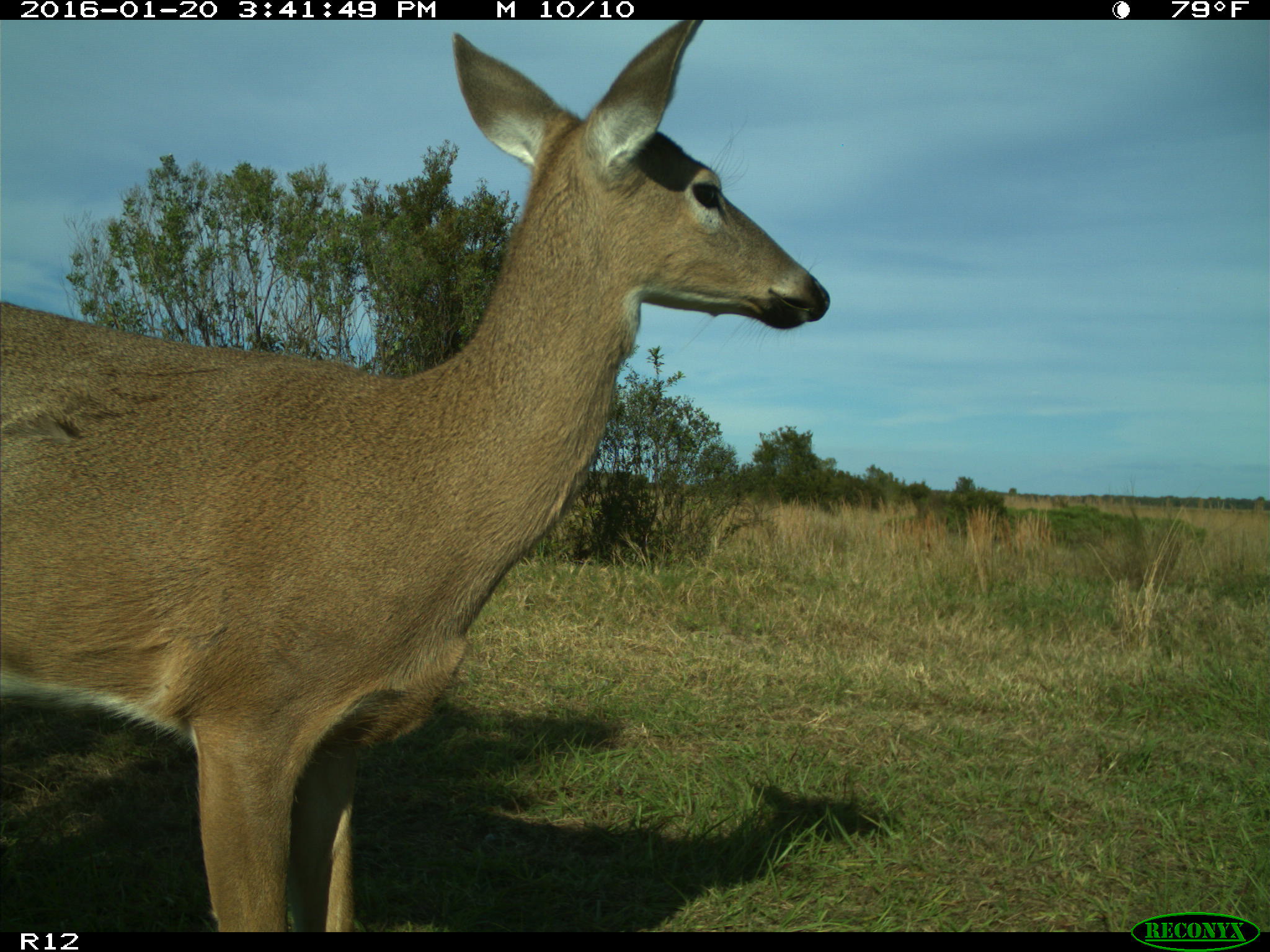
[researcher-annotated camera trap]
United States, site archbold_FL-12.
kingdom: Animalia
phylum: Chordata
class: Mammalia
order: Artiodactyla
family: Cervidae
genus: Odocoileus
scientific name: Odocoileus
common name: deer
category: unidentified deer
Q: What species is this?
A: Unidentified deer (deer) (Odocoileus).